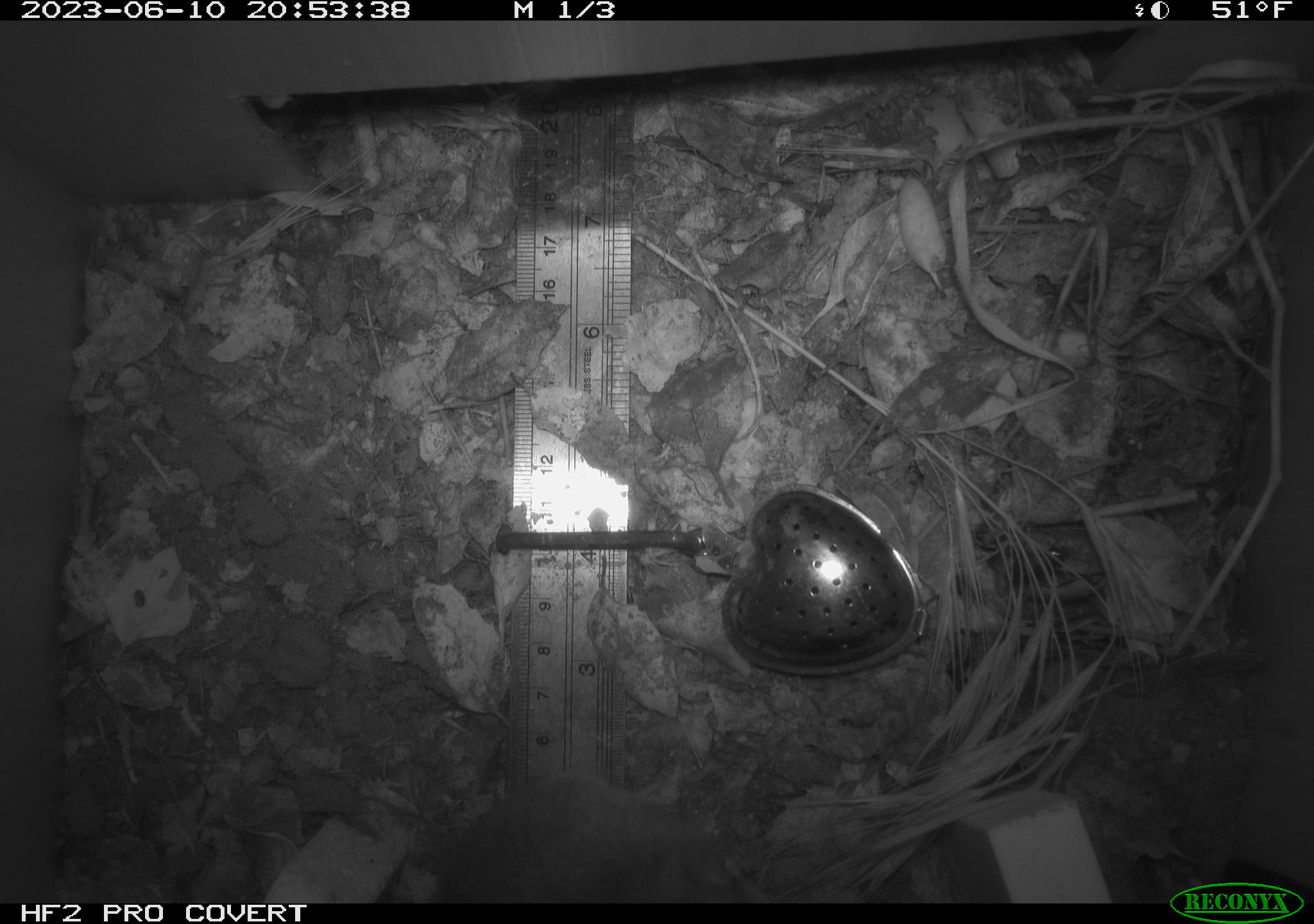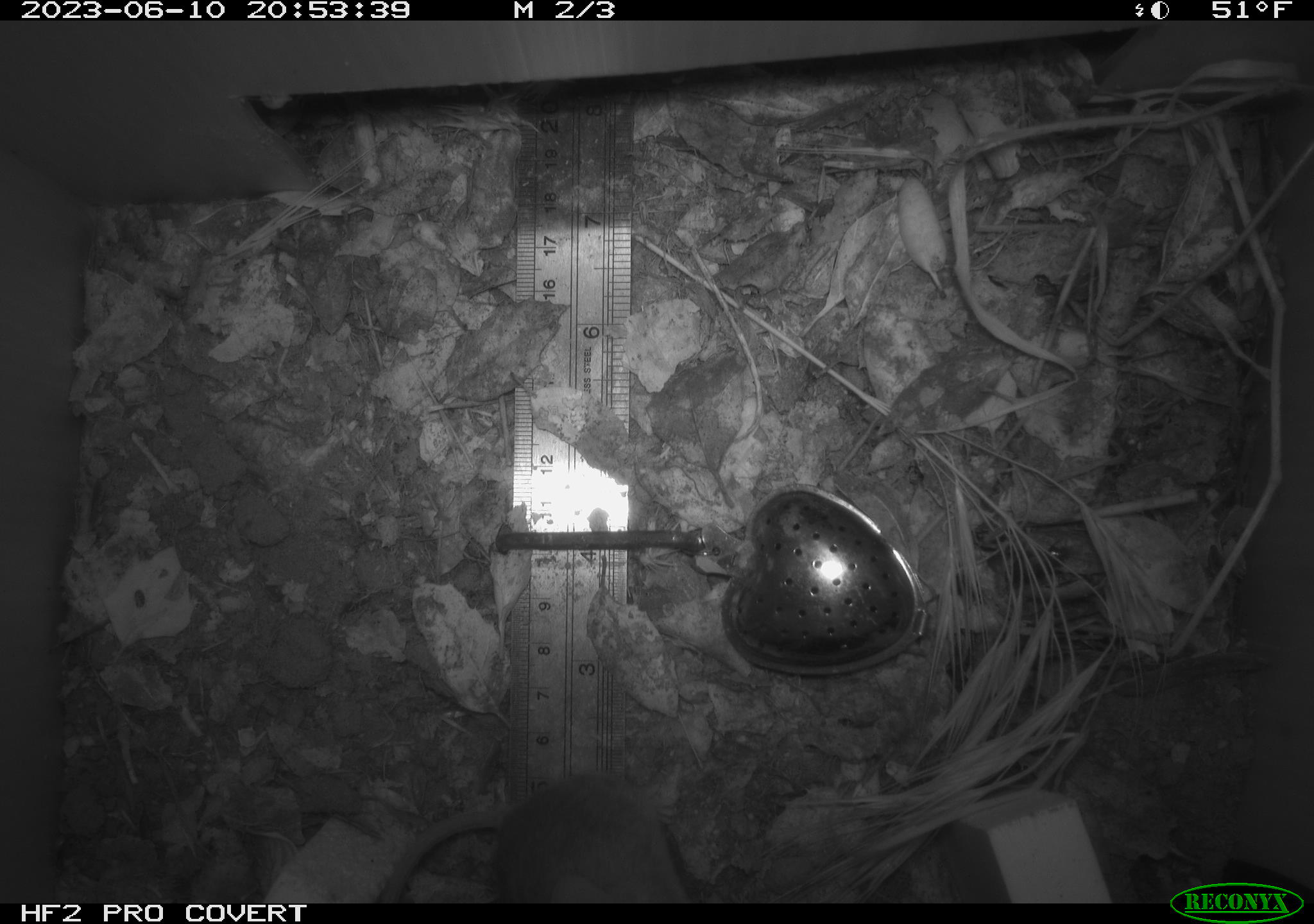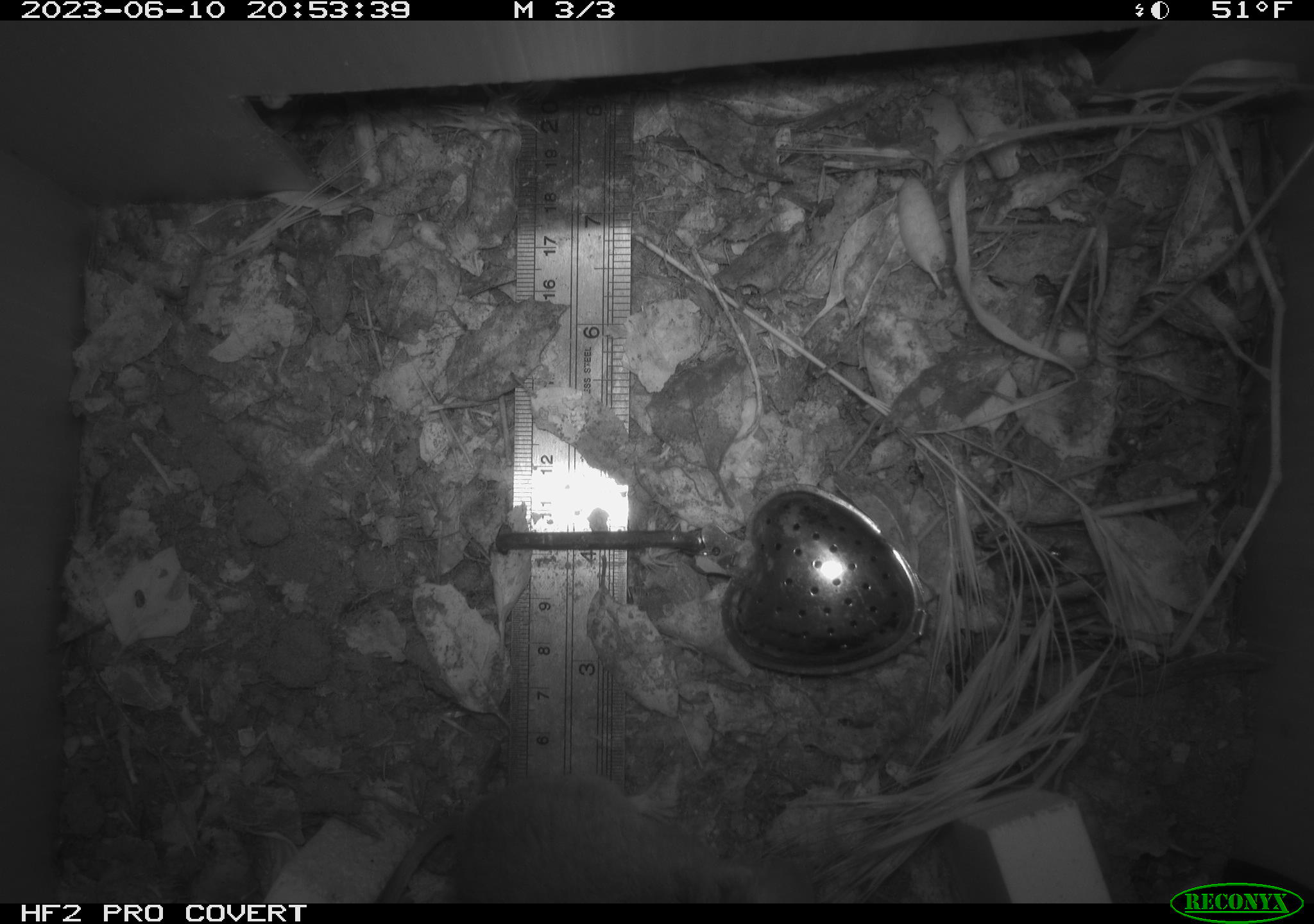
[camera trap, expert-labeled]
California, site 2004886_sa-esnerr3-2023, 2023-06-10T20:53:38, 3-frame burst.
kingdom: Animalia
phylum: Chordata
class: Mammalia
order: Rodentia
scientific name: Rodentia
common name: mouse species